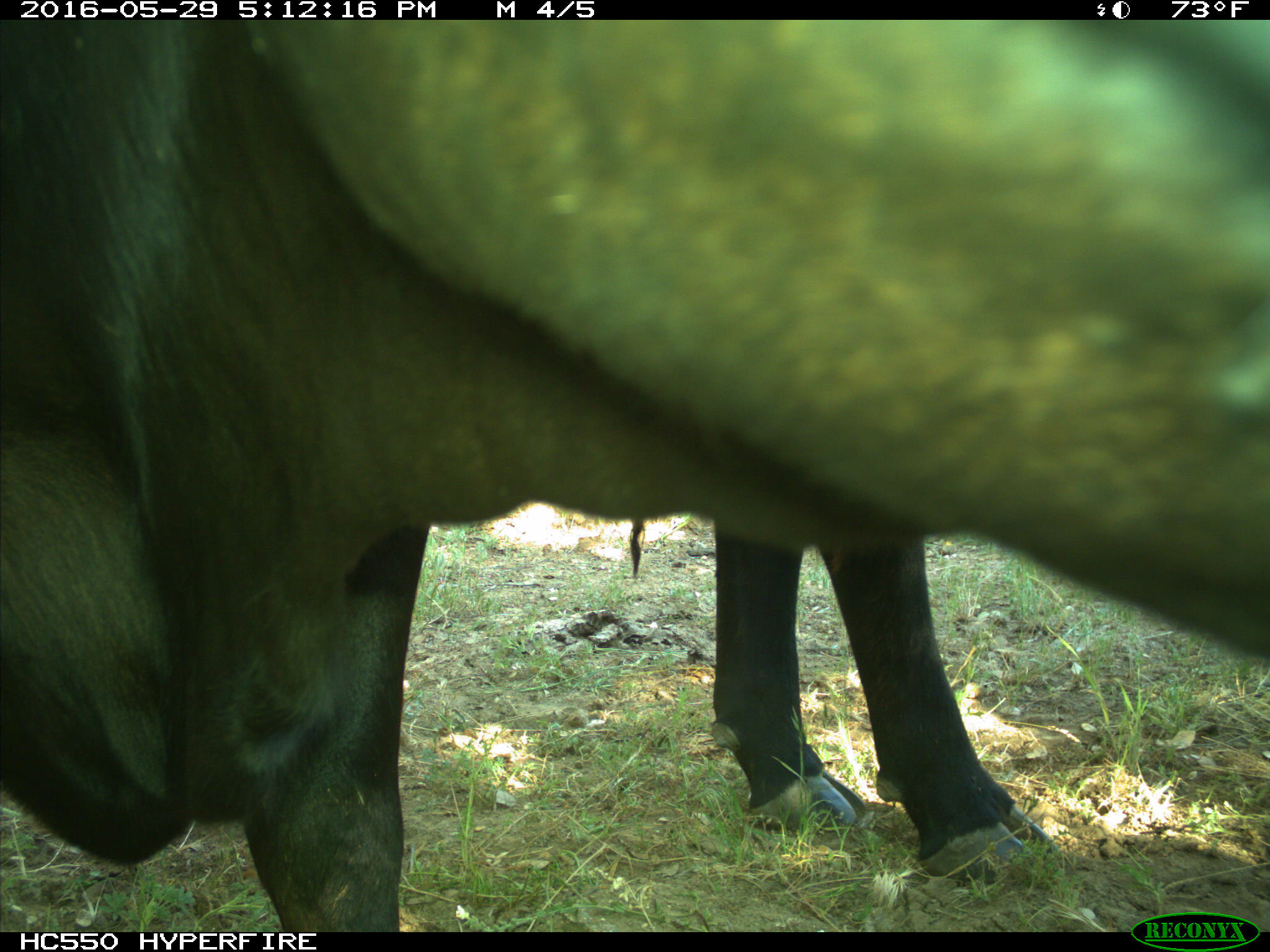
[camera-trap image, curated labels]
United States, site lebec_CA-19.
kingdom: Animalia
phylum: Chordata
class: Mammalia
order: Artiodactyla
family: Bovidae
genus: Bos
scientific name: Bos taurus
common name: domestic cow